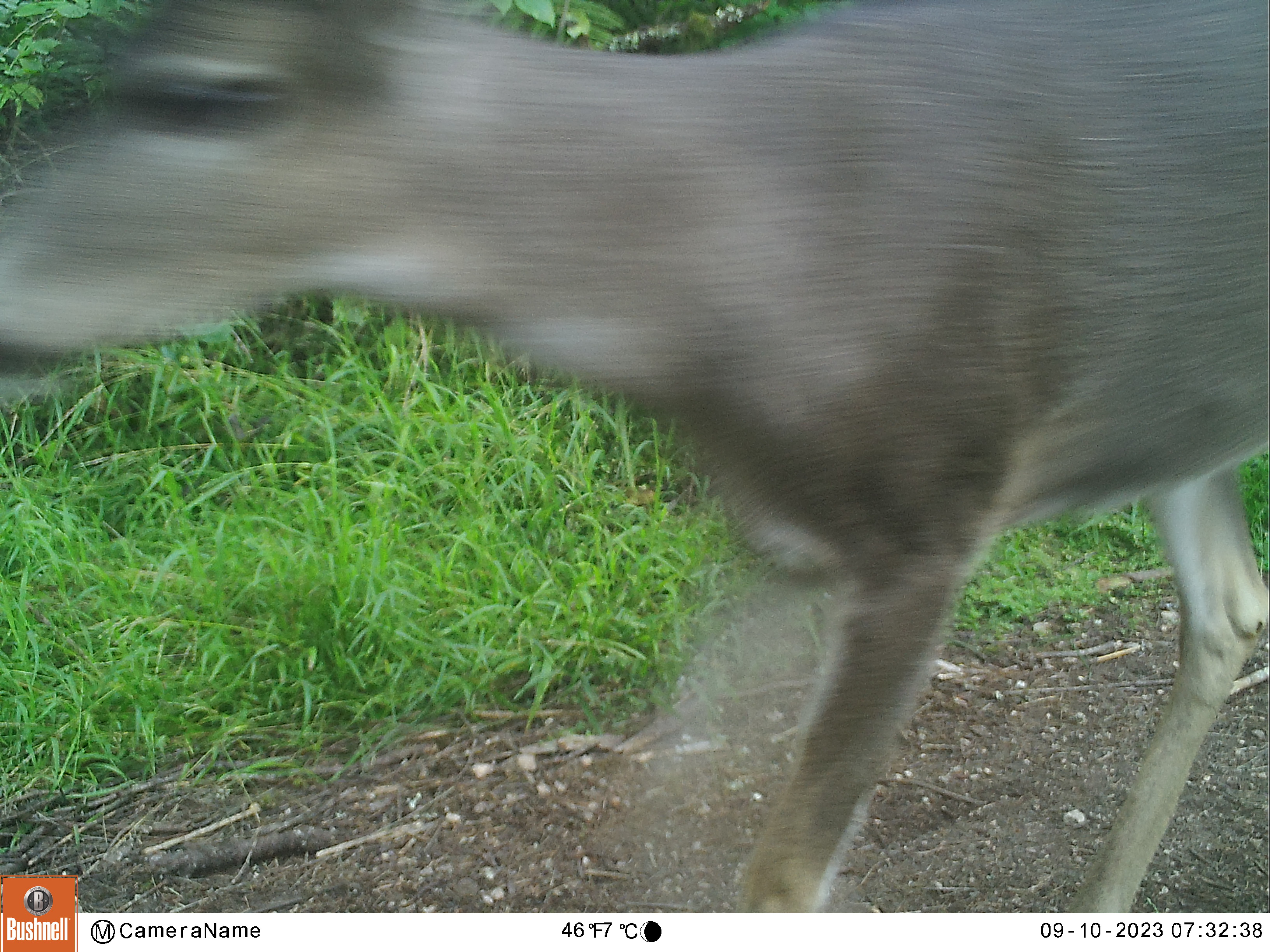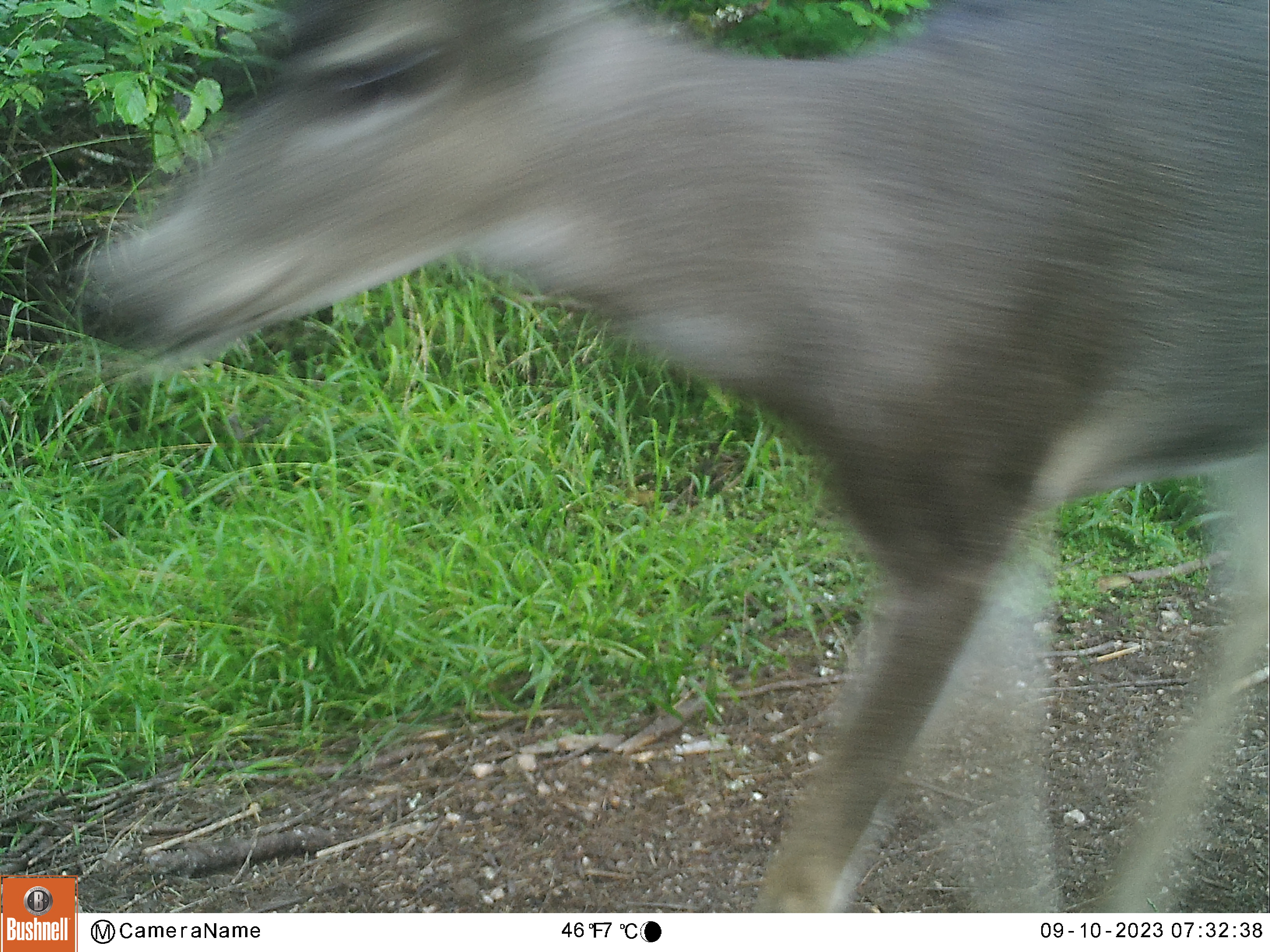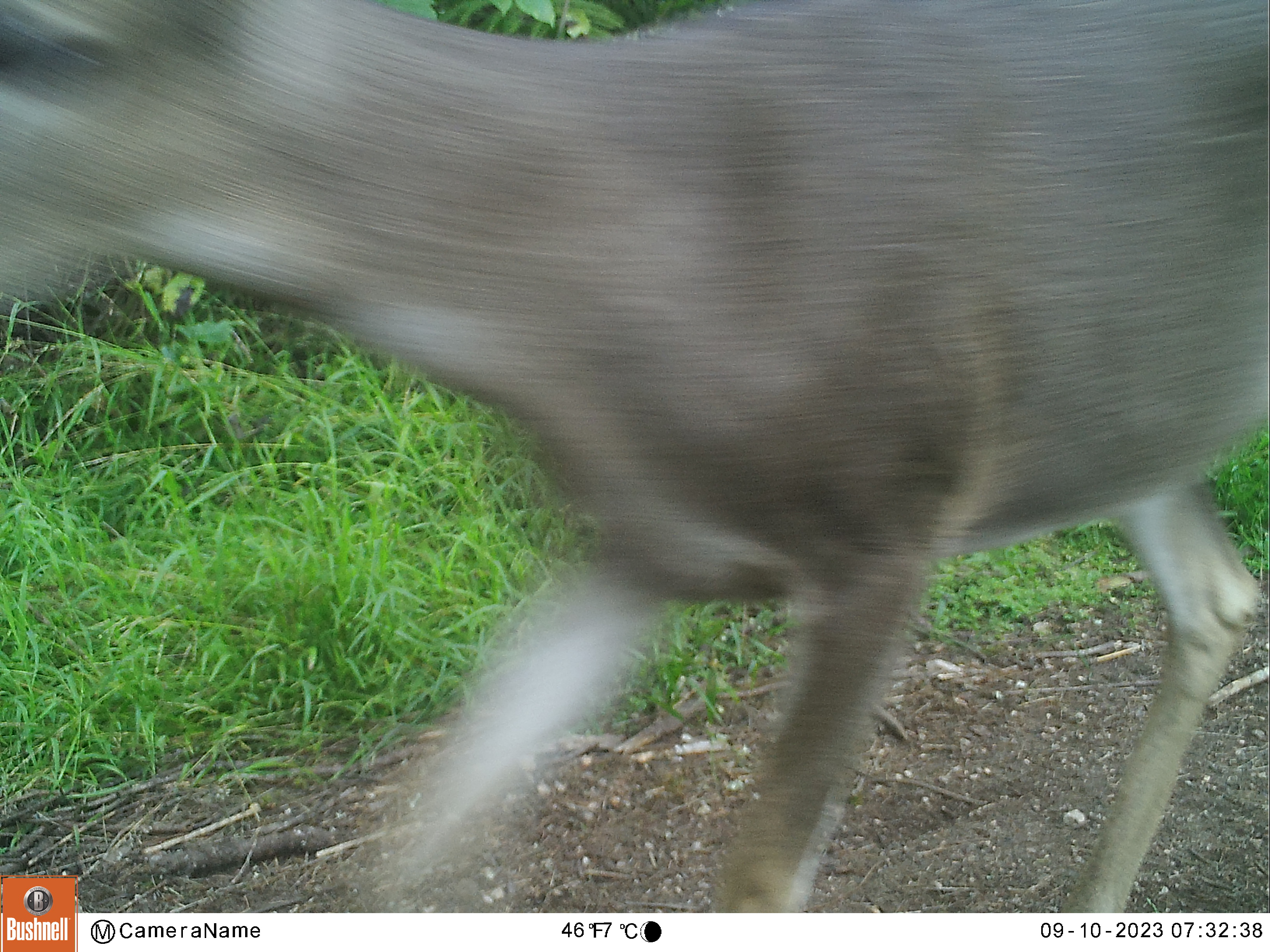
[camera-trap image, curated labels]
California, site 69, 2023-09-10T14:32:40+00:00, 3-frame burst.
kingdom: Animalia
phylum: Chordata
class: Mammalia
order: Artiodactyla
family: Cervidae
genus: Odocoileus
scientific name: Odocoileus hemionus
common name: mule deer